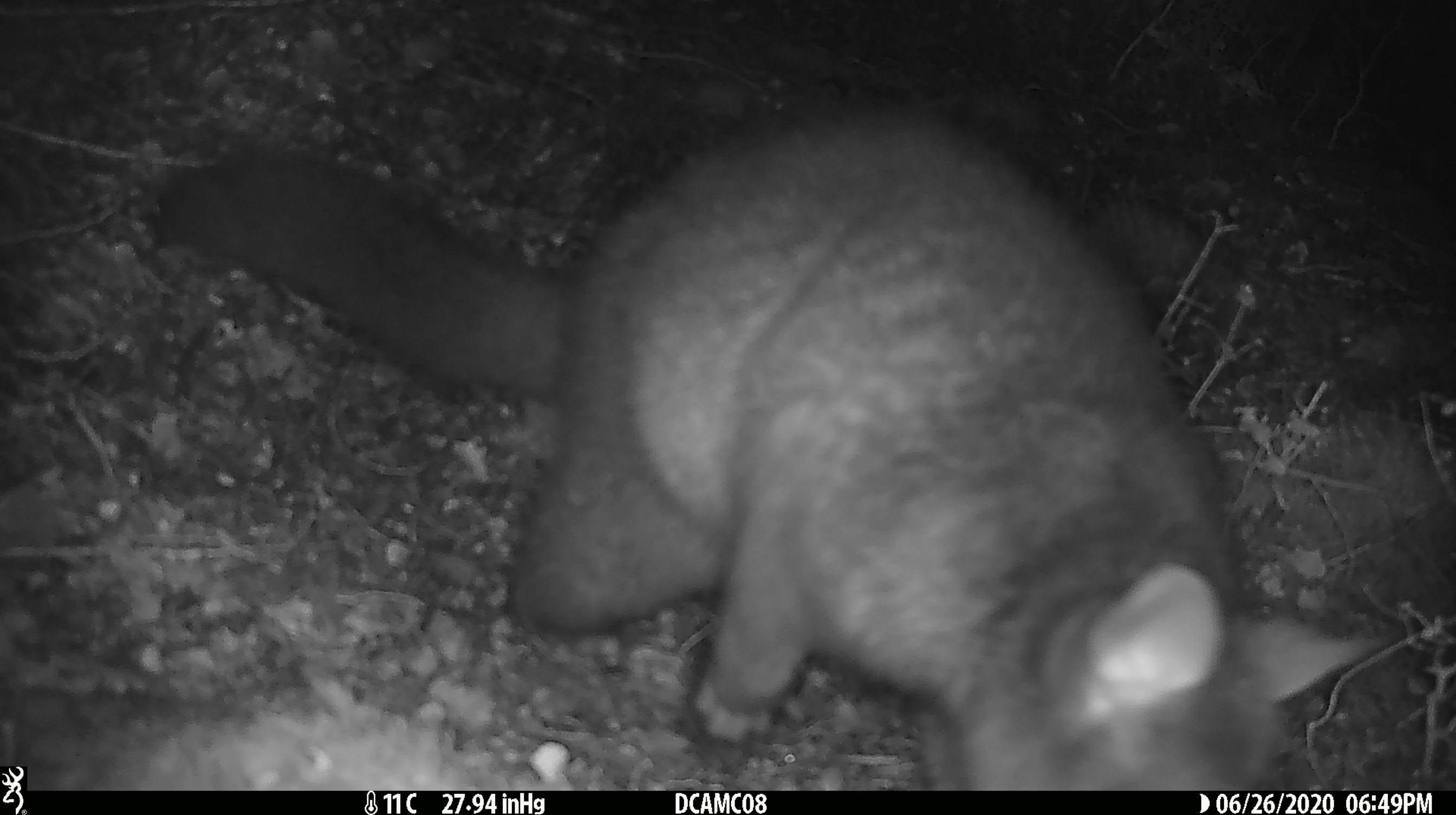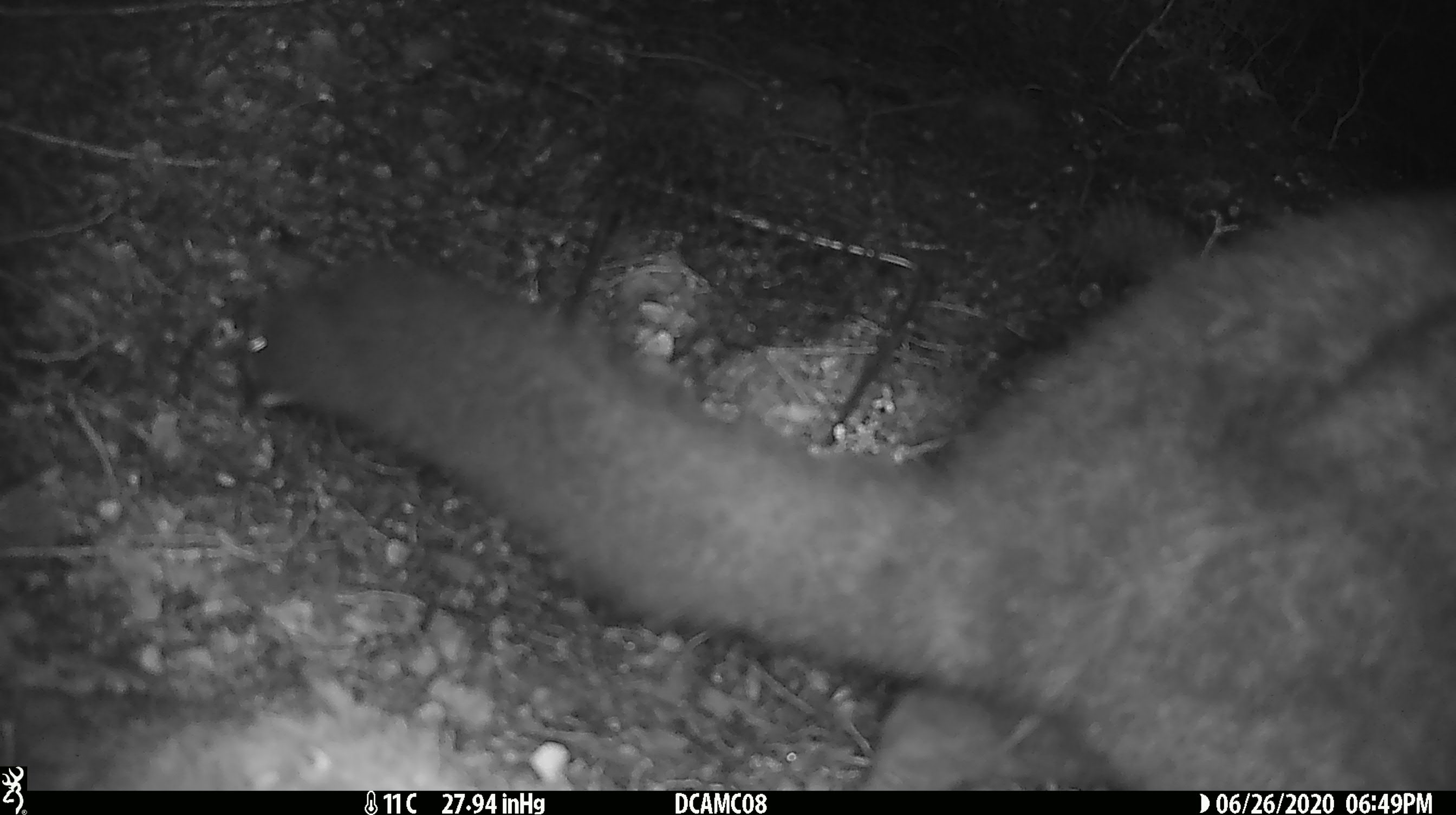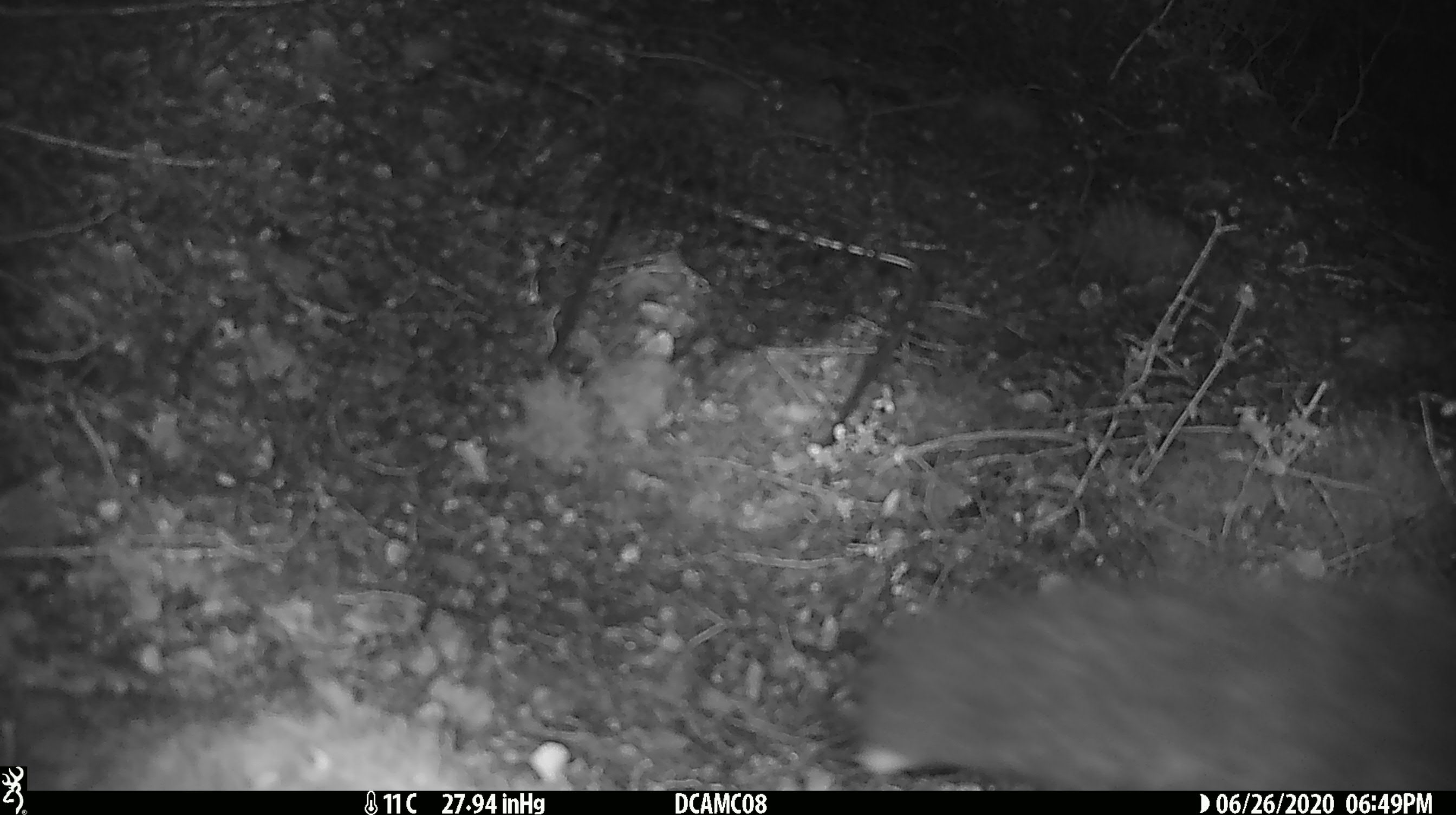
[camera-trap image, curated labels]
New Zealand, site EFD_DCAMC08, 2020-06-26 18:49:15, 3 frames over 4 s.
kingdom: Animalia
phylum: Chordata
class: Mammalia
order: Diprotodontia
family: Phalangeridae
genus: Trichosurus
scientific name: Trichosurus vulpecula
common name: common brushtail possum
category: possum